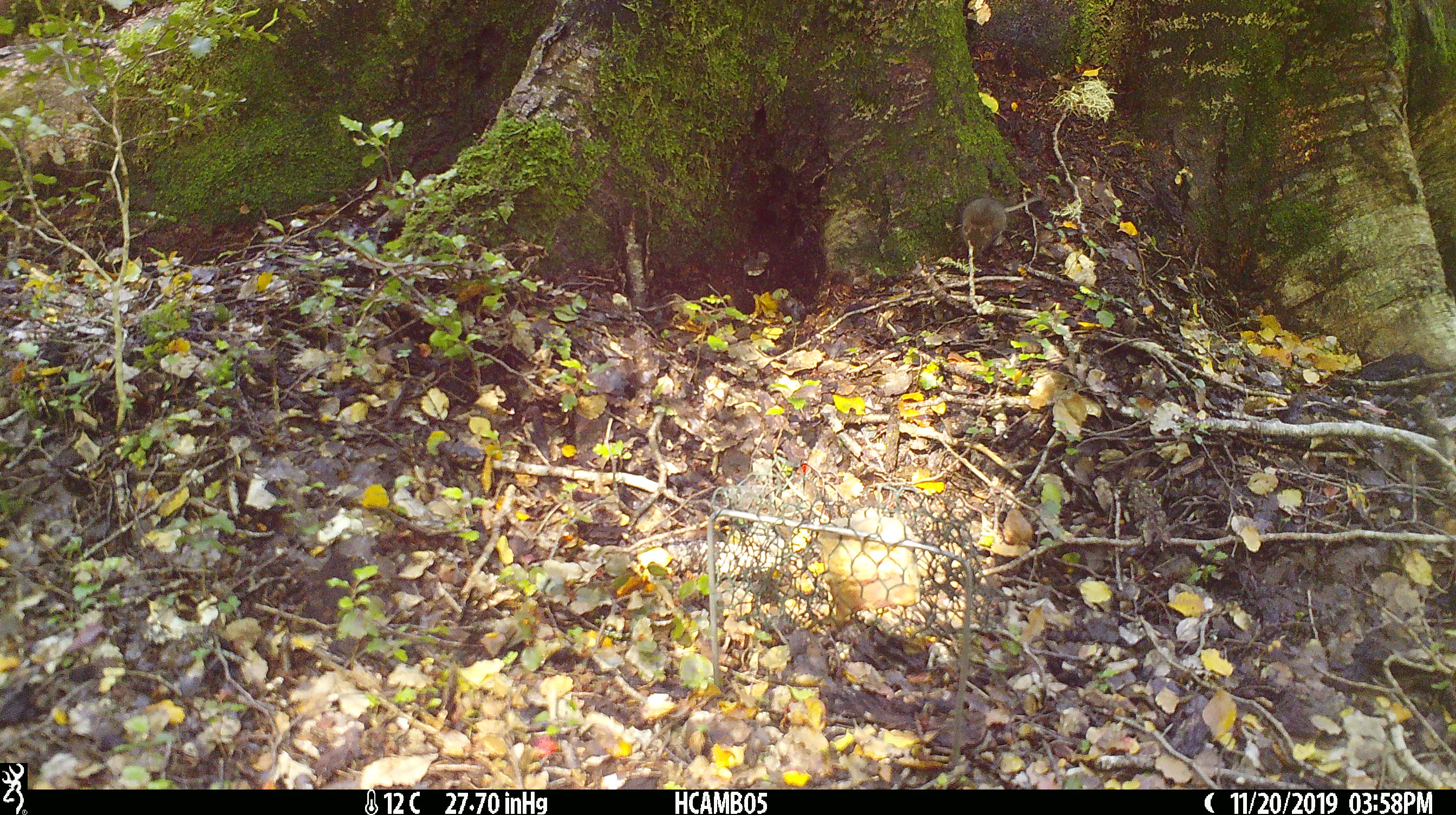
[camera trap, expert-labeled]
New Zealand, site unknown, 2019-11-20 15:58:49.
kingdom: Animalia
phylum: Chordata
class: Mammalia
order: Rodentia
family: Muridae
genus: Mus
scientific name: Mus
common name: mouse